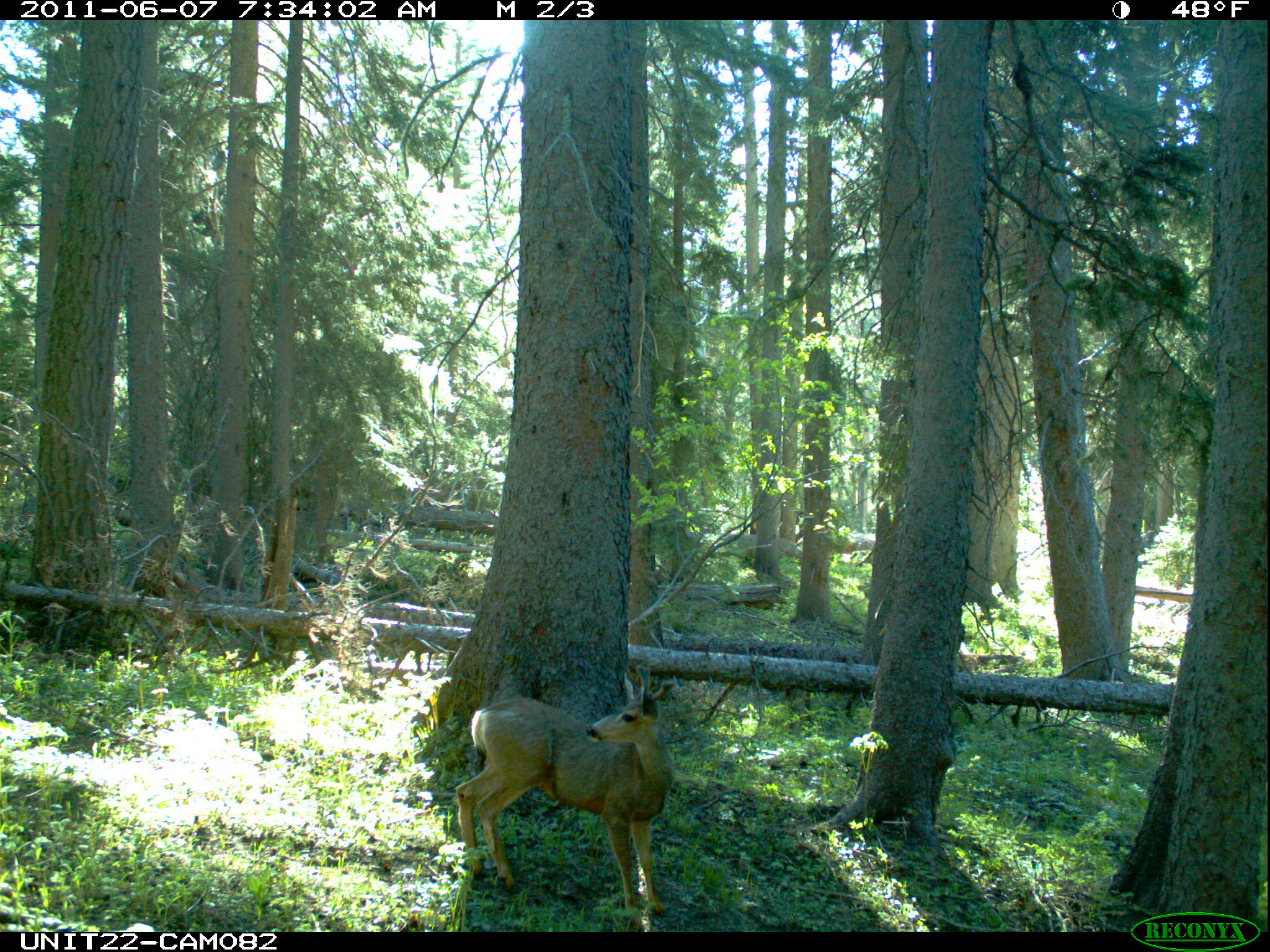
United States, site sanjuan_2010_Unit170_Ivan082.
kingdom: Animalia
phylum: Chordata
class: Mammalia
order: Artiodactyla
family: Cervidae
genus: Odocoileus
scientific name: Odocoileus hemionus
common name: mule deer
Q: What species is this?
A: Odocoileus hemionus (mule deer).